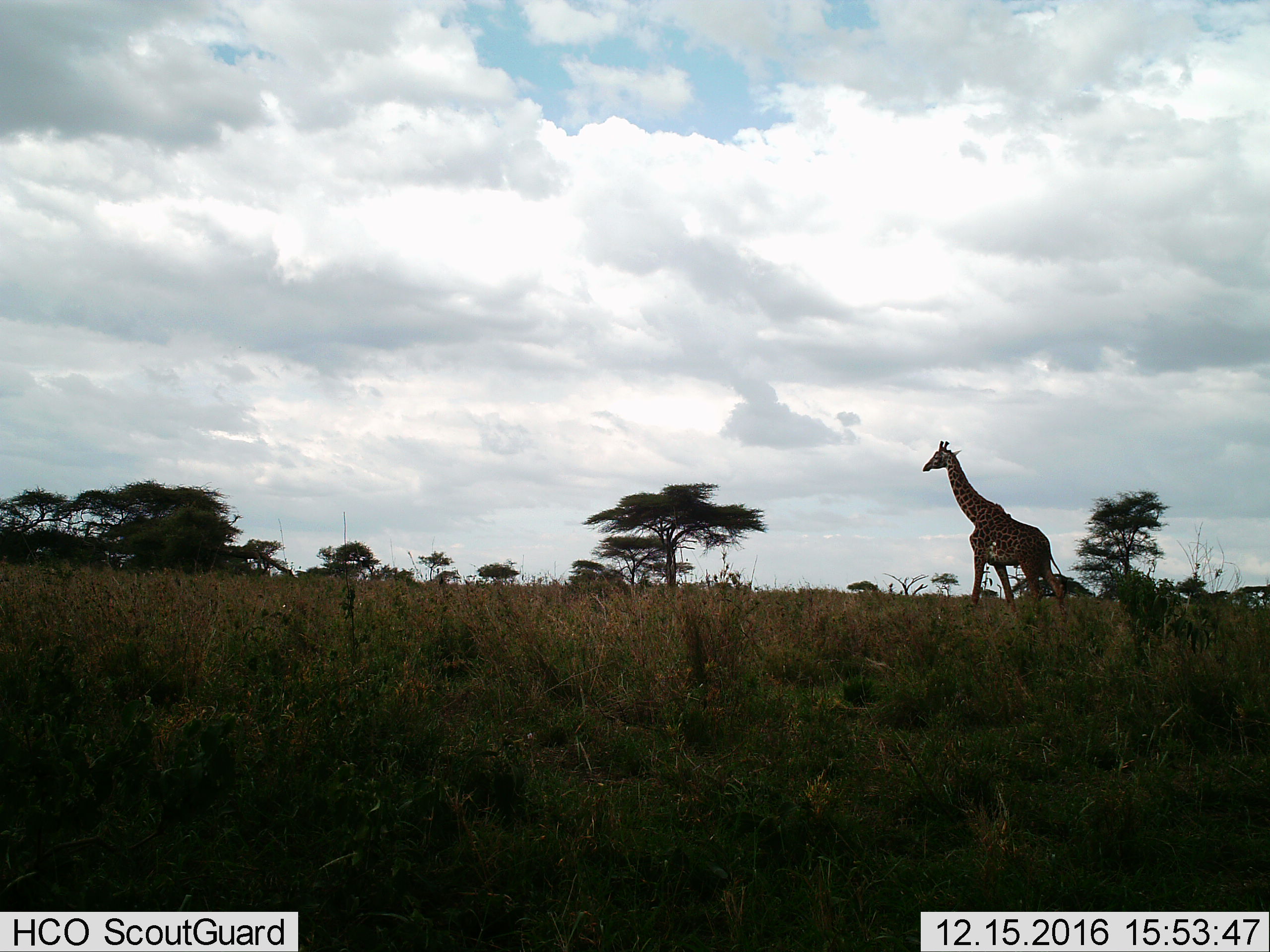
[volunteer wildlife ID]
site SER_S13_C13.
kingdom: Animalia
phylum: Chordata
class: Mammalia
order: Artiodactyla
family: Giraffidae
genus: Giraffa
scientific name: Giraffa camelopardalis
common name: giraffe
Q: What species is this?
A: Giraffe (Giraffa camelopardalis).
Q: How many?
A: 1.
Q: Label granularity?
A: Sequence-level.